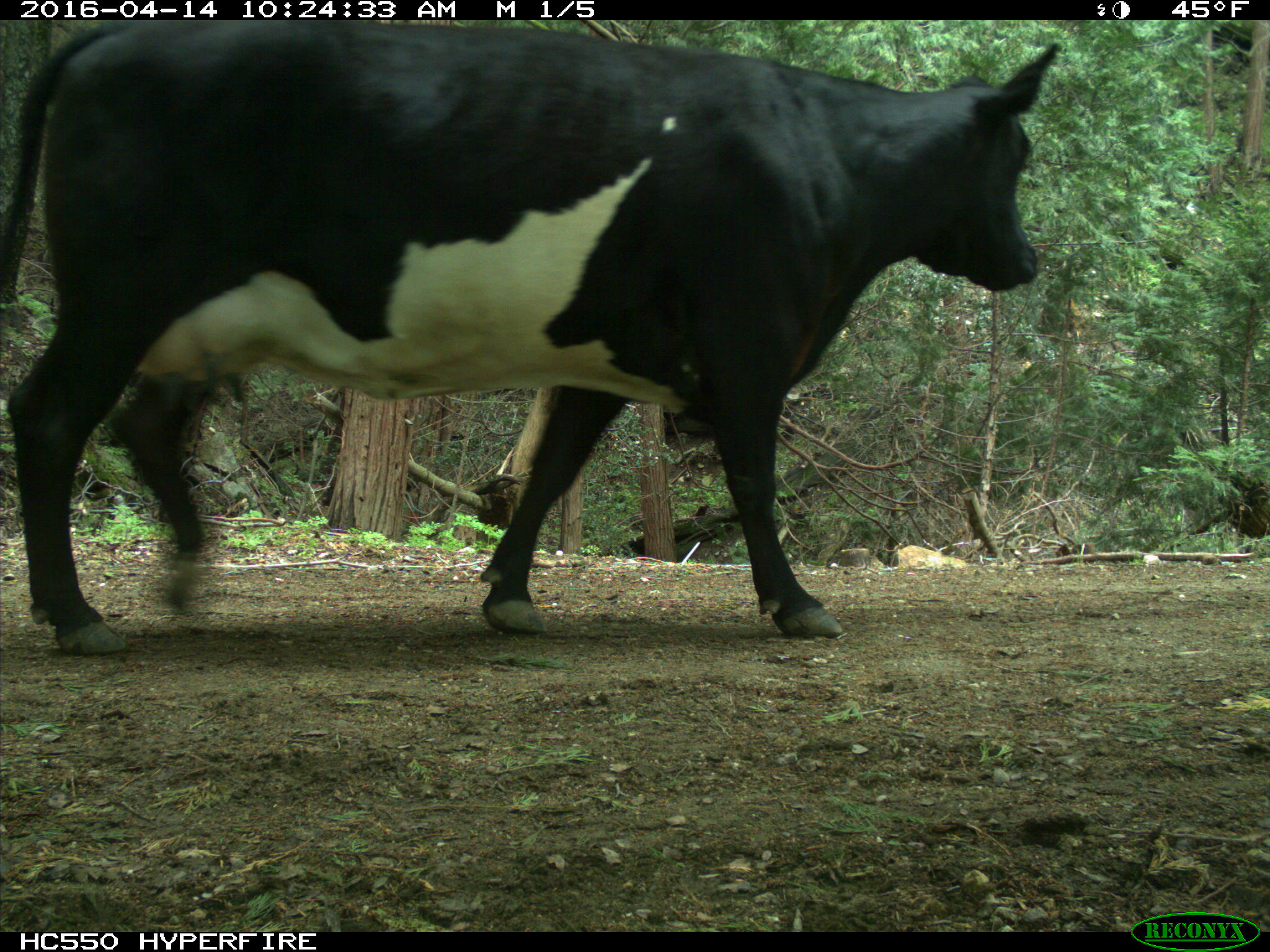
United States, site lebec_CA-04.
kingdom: Animalia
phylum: Chordata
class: Mammalia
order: Artiodactyla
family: Bovidae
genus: Bos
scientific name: Bos taurus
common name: domestic cow